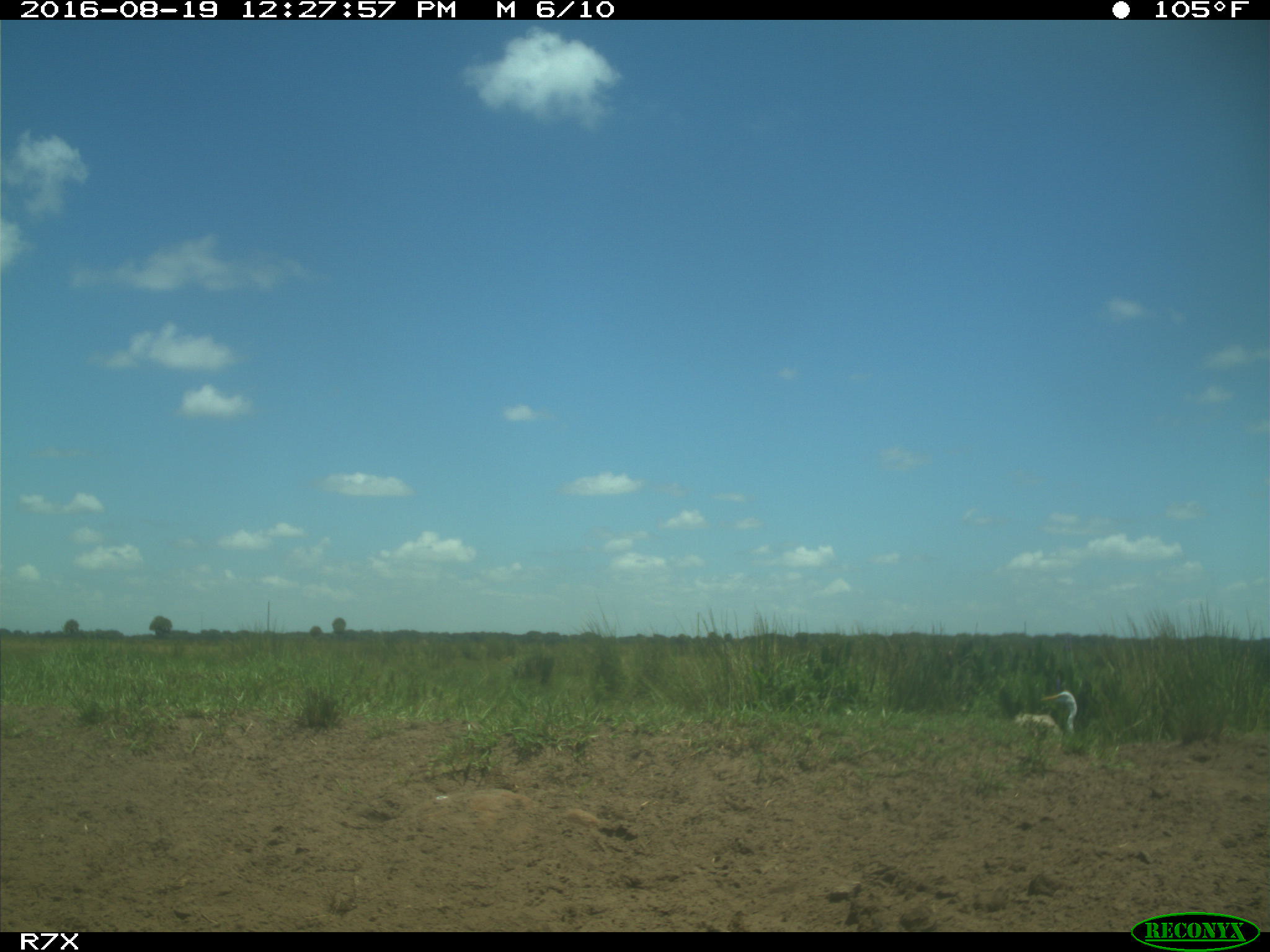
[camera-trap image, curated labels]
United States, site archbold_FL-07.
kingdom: Animalia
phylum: Chordata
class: Aves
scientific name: Aves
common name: birds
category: unidentified bird